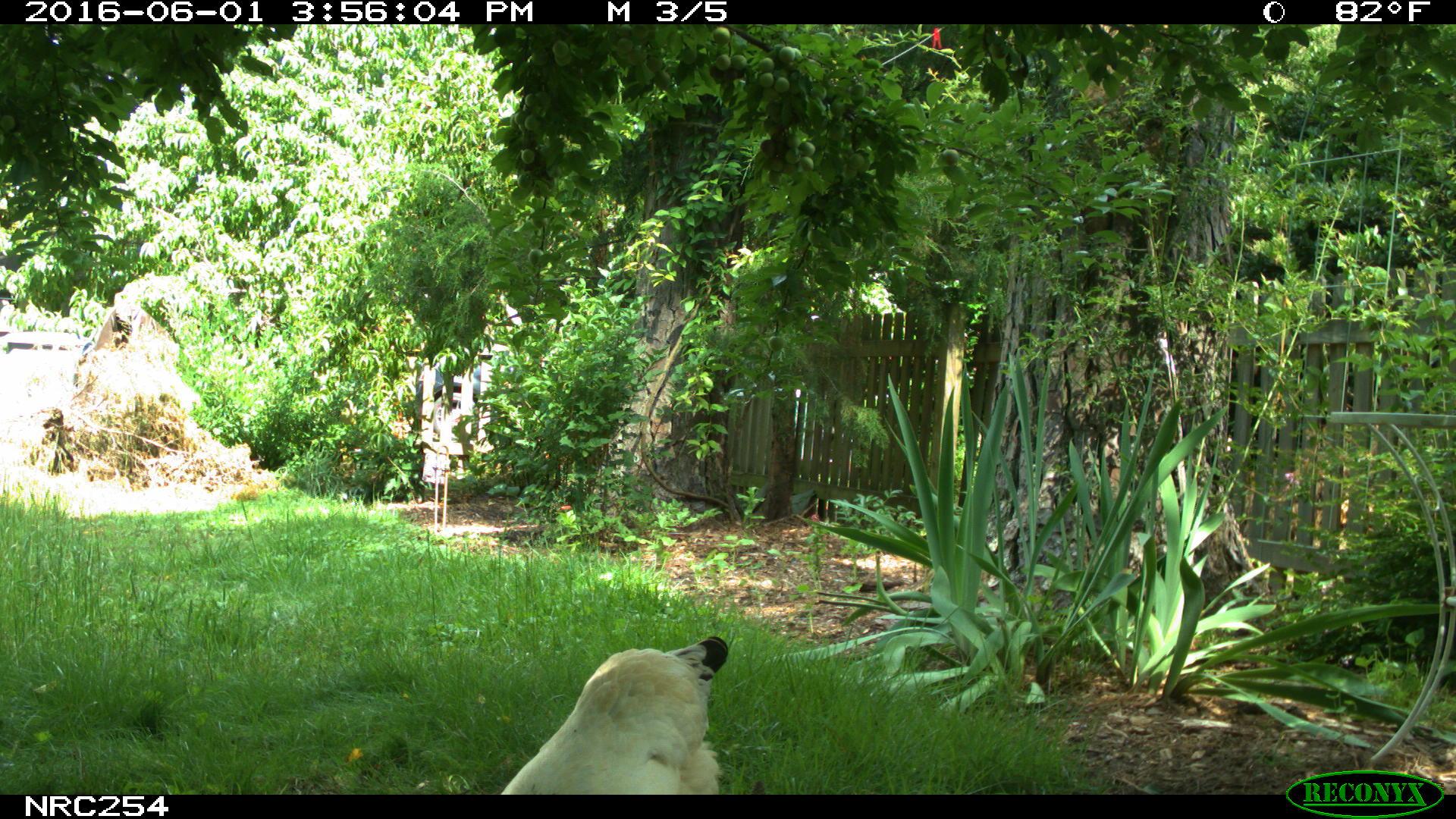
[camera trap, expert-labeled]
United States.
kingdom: Animalia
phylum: Chordata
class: Aves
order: Galliformes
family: Phasianidae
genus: Gallus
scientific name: Gallus gallus domesticus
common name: domestic chicken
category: Chicken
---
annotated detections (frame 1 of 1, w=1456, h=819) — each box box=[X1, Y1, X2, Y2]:
Chicken: box=[486, 635, 735, 799]